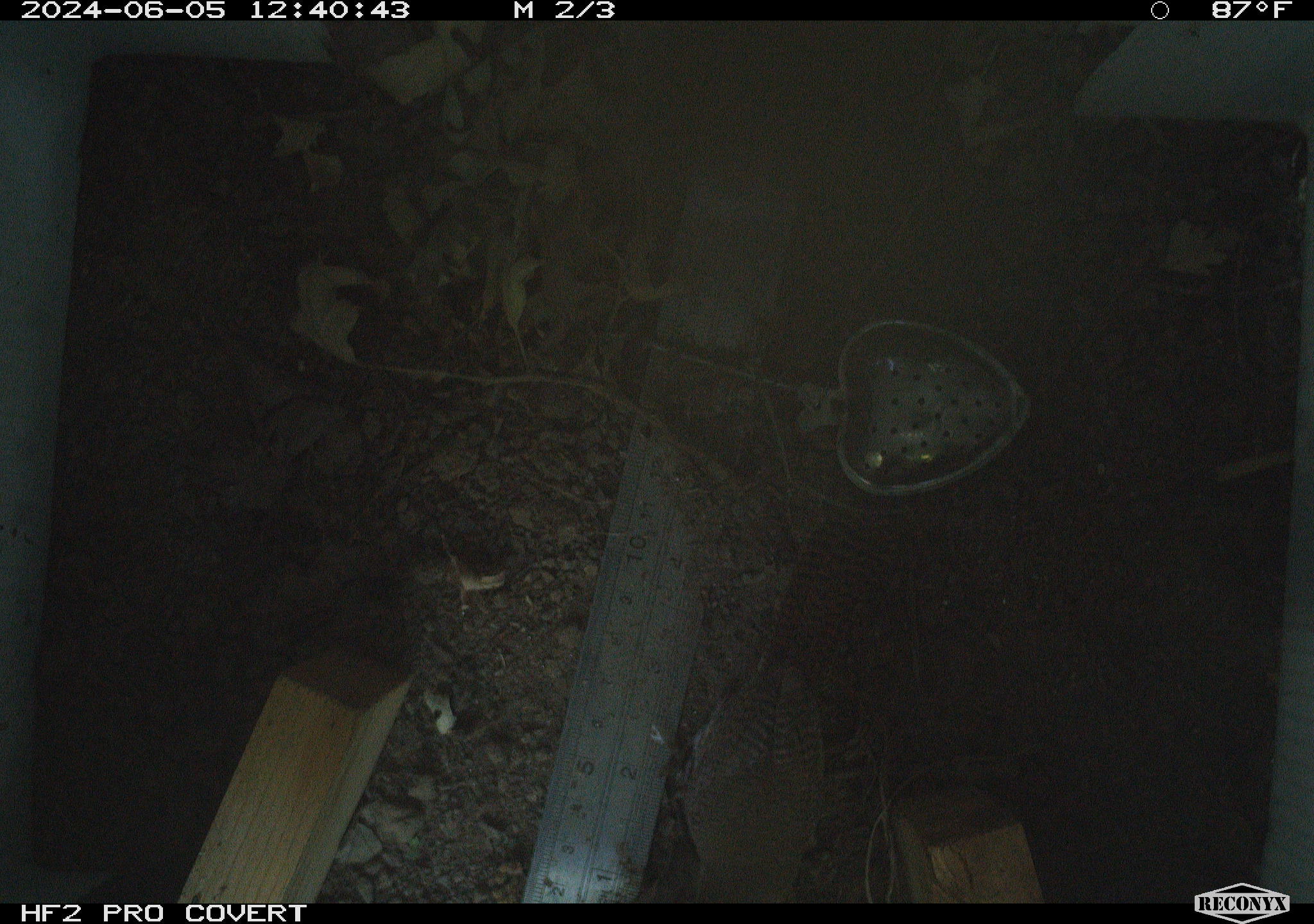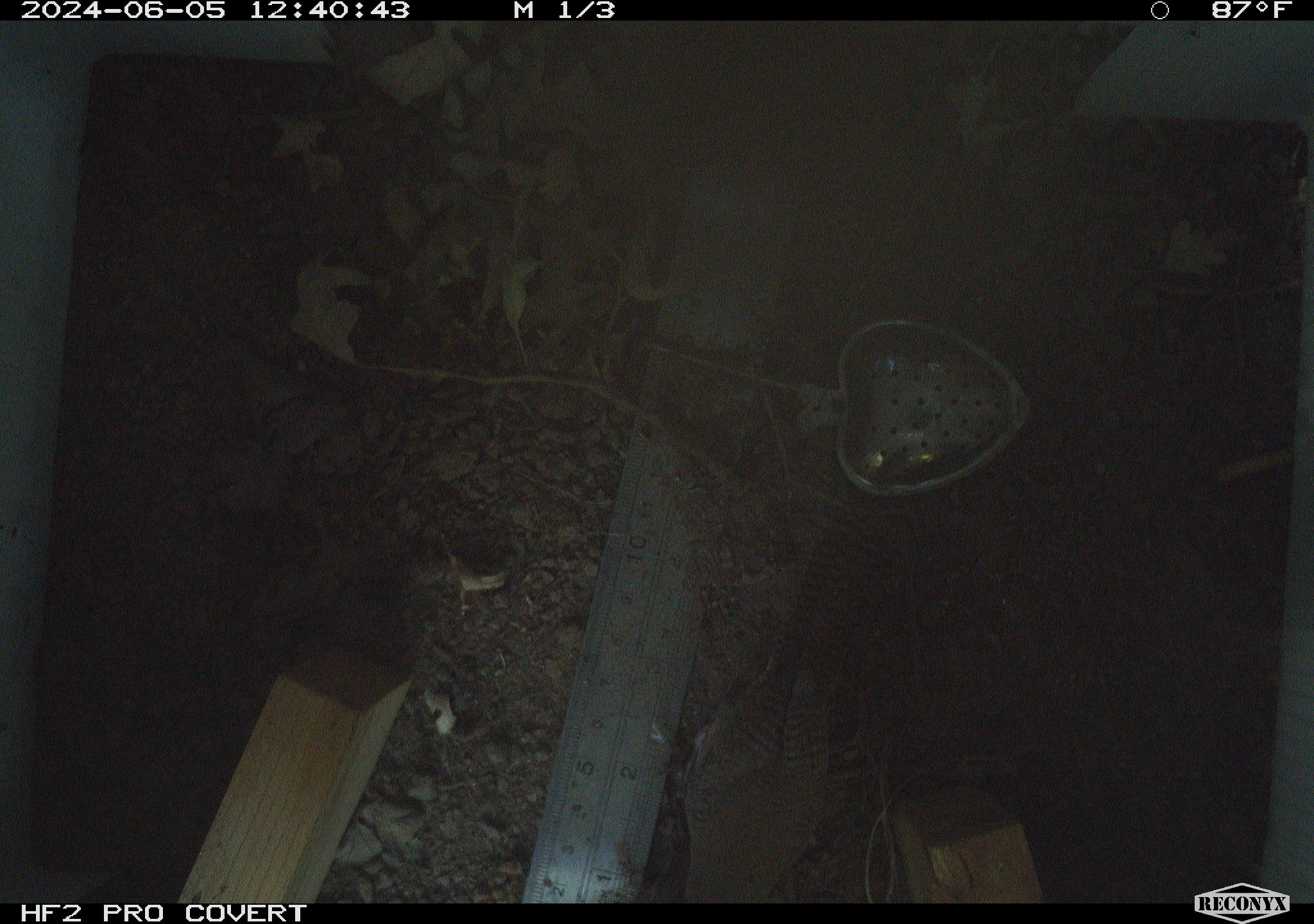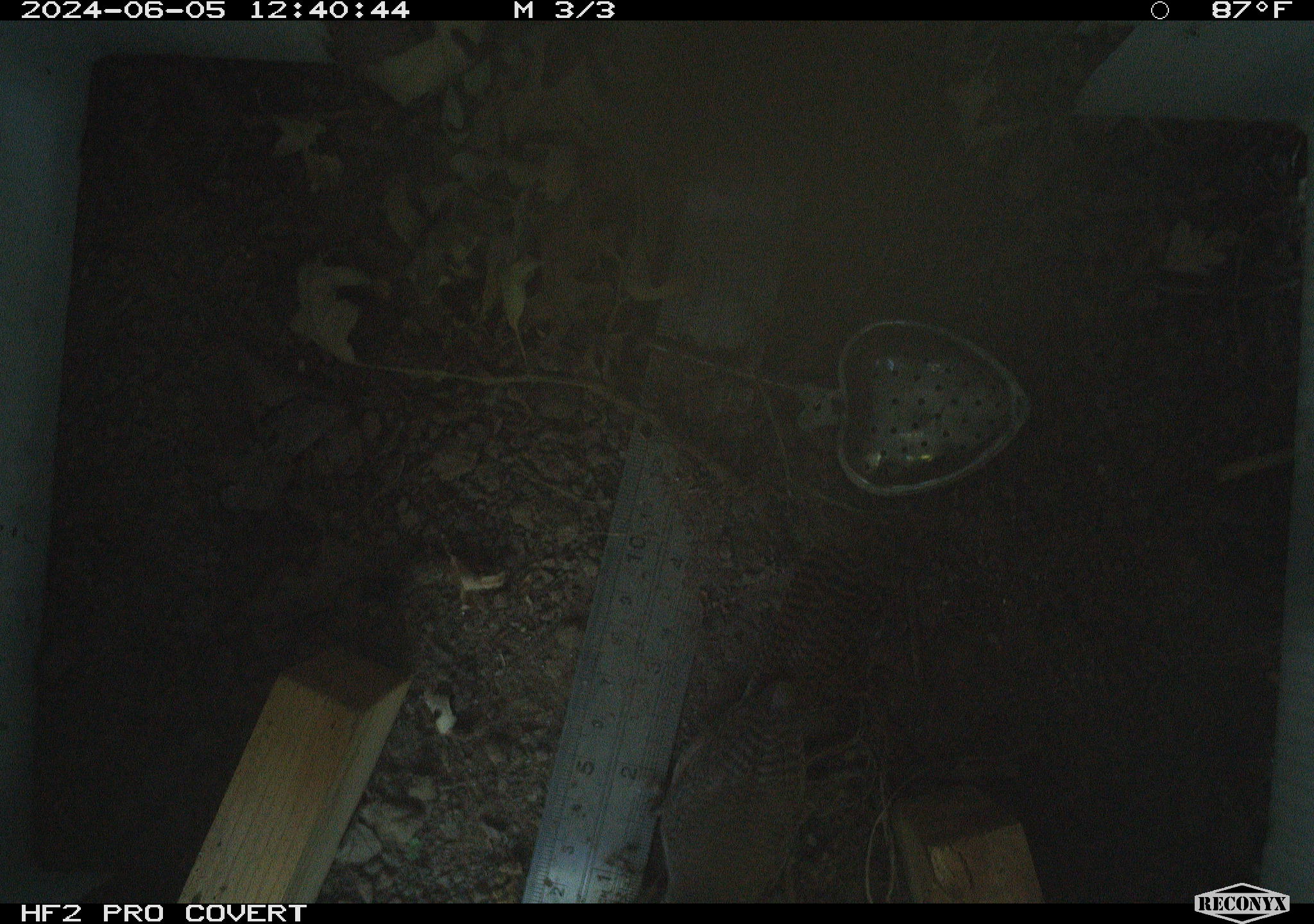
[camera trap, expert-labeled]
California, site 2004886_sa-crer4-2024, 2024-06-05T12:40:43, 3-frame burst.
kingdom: Animalia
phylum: Chordata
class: Aves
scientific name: Aves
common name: bird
Bird (Aves).